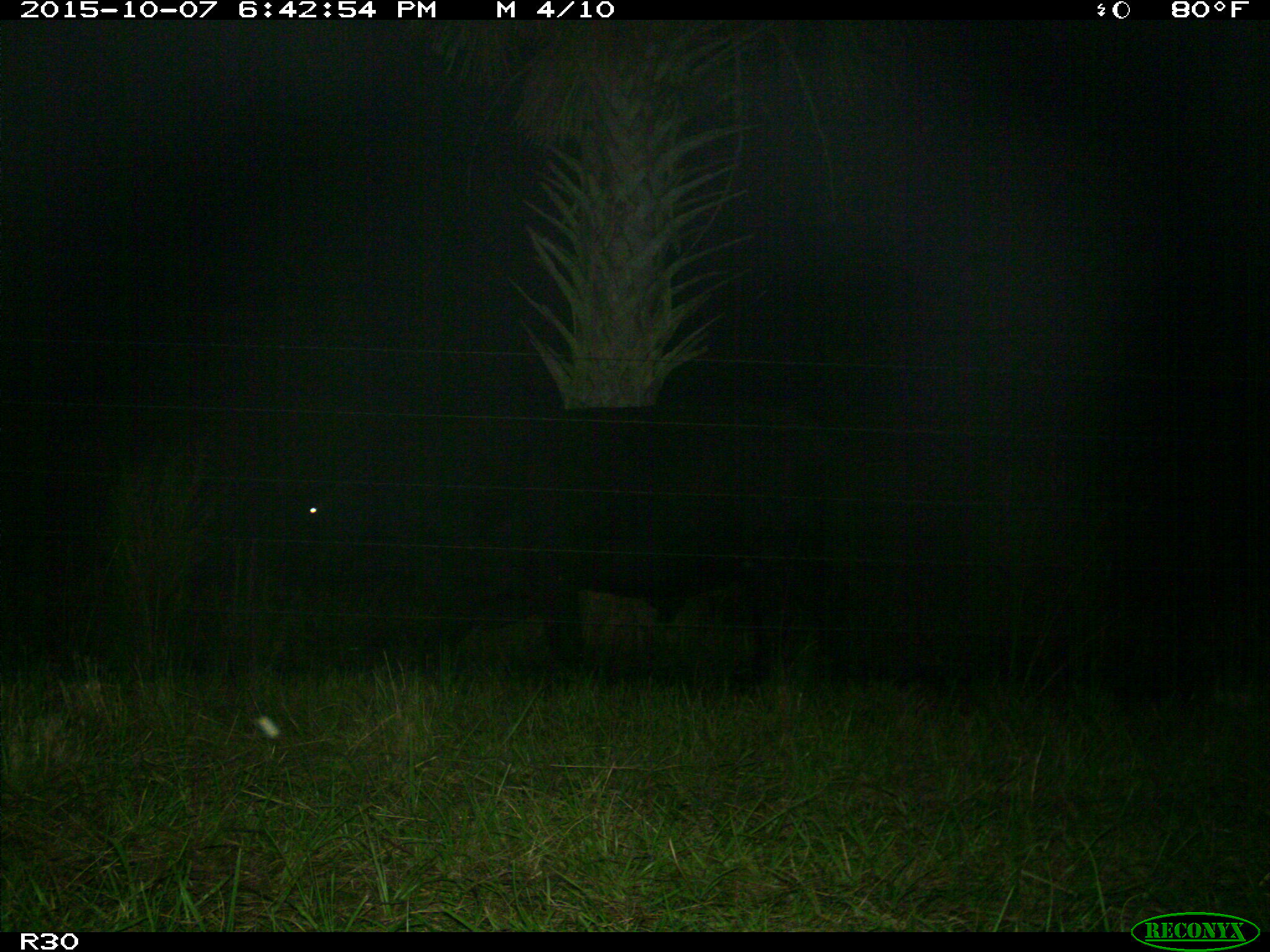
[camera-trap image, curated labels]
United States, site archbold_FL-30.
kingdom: Animalia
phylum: Chordata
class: Mammalia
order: Artiodactyla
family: Bovidae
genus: Bos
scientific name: Bos taurus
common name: domestic cow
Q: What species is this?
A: Bos taurus (domestic cow).